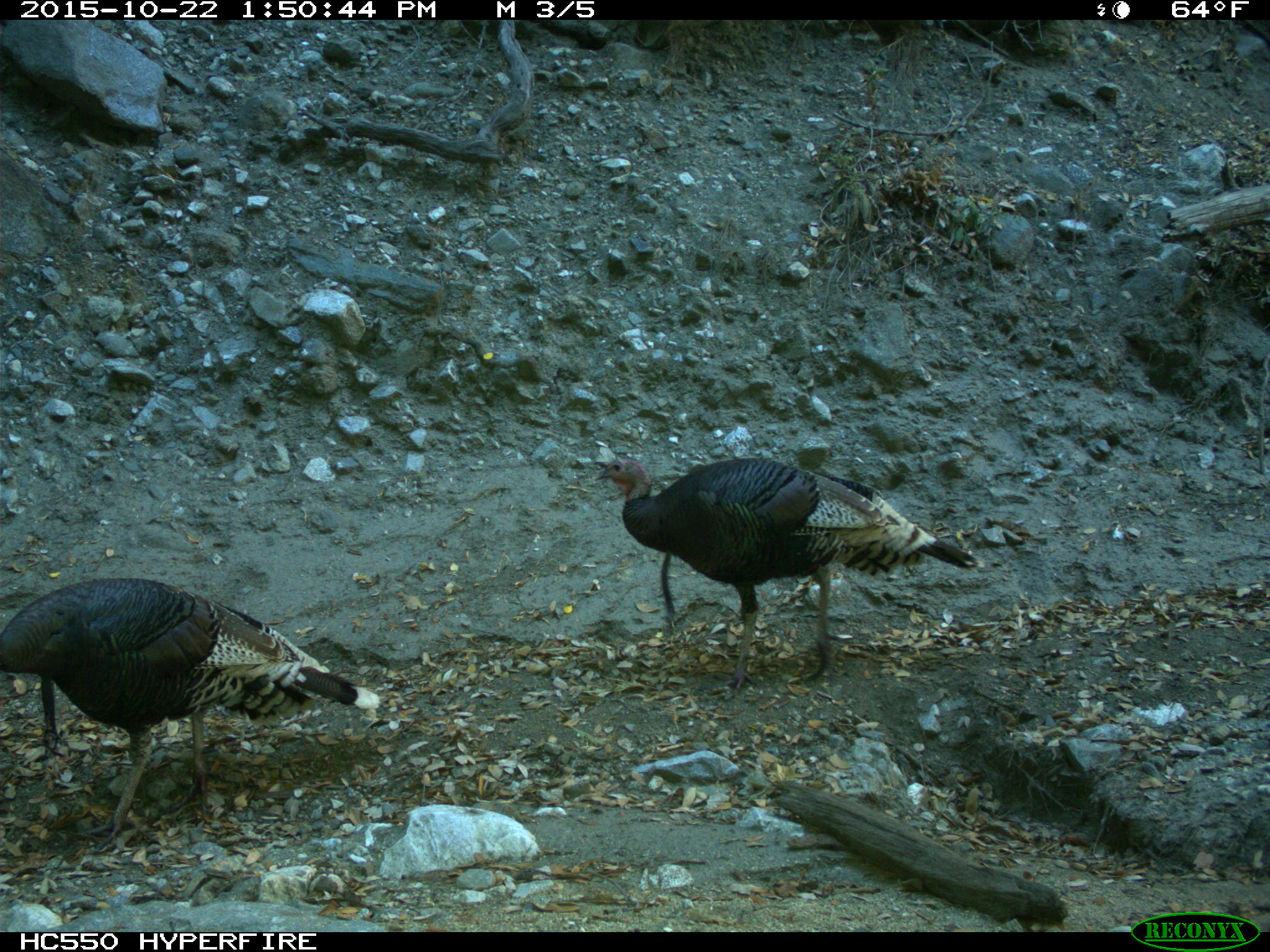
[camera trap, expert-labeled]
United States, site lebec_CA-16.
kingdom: Animalia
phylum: Chordata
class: Aves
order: Galliformes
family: Phasianidae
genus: Meleagris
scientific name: Meleagris gallopavo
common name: wild turkey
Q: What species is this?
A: Meleagris gallopavo (wild turkey).